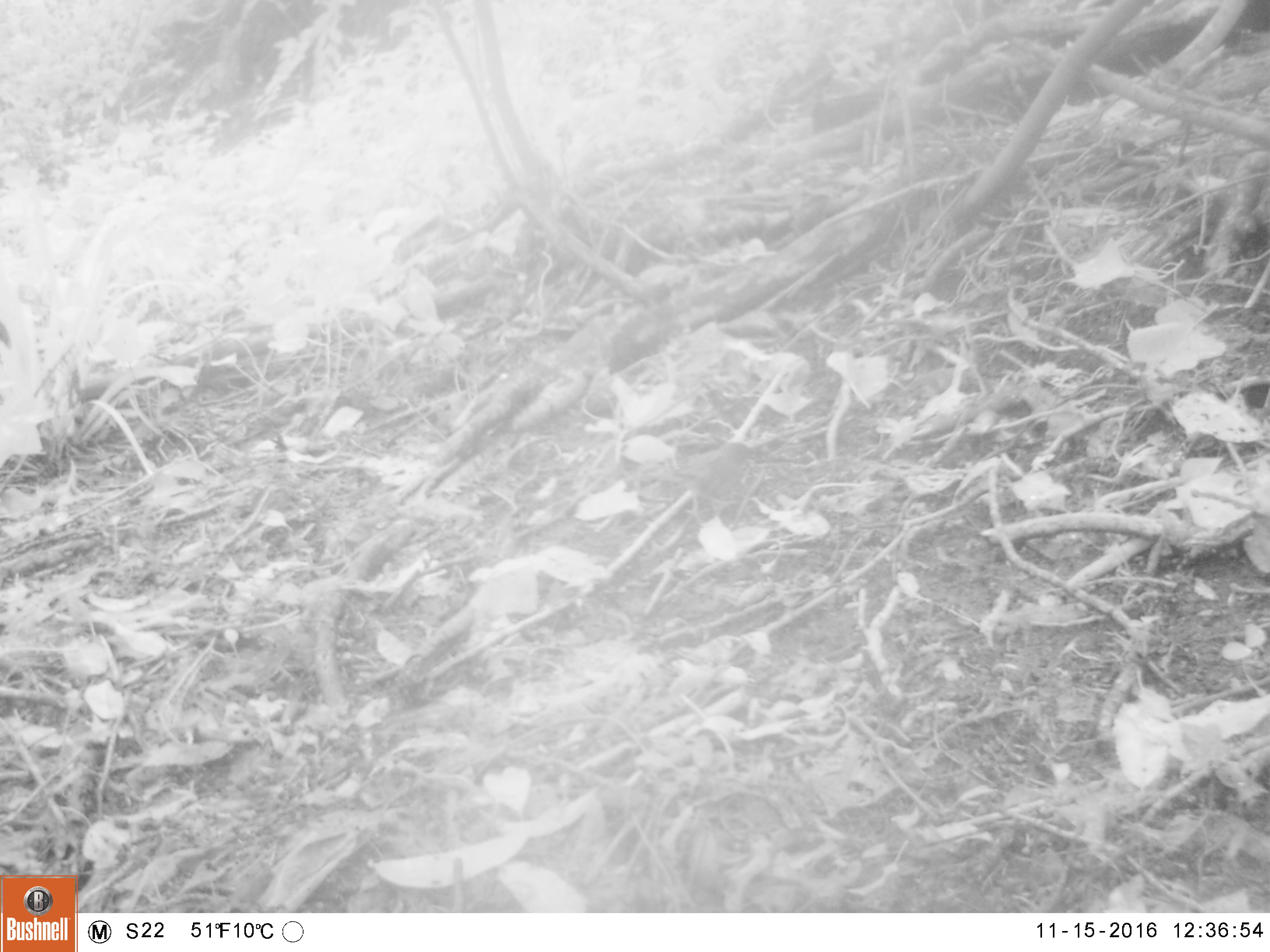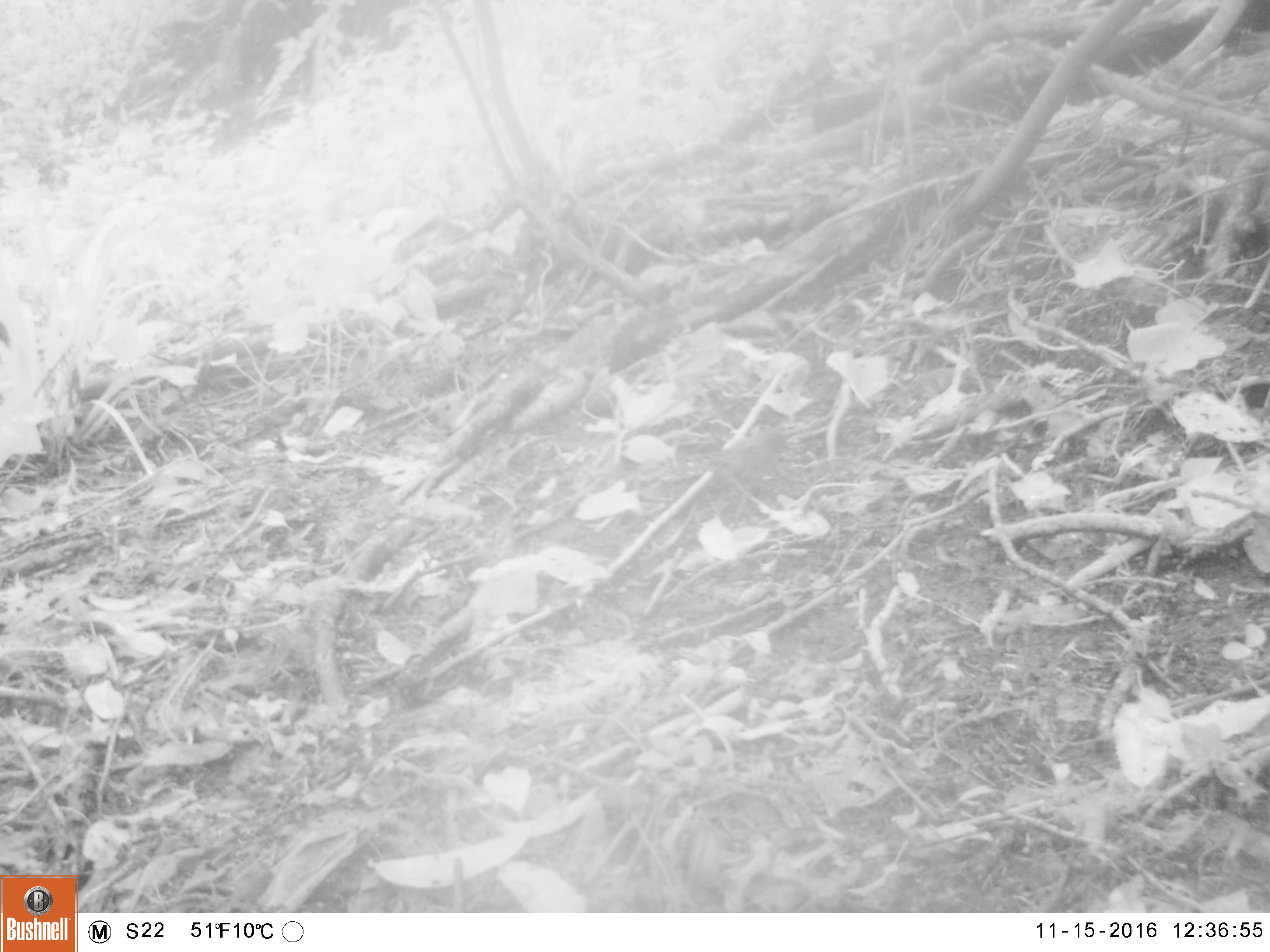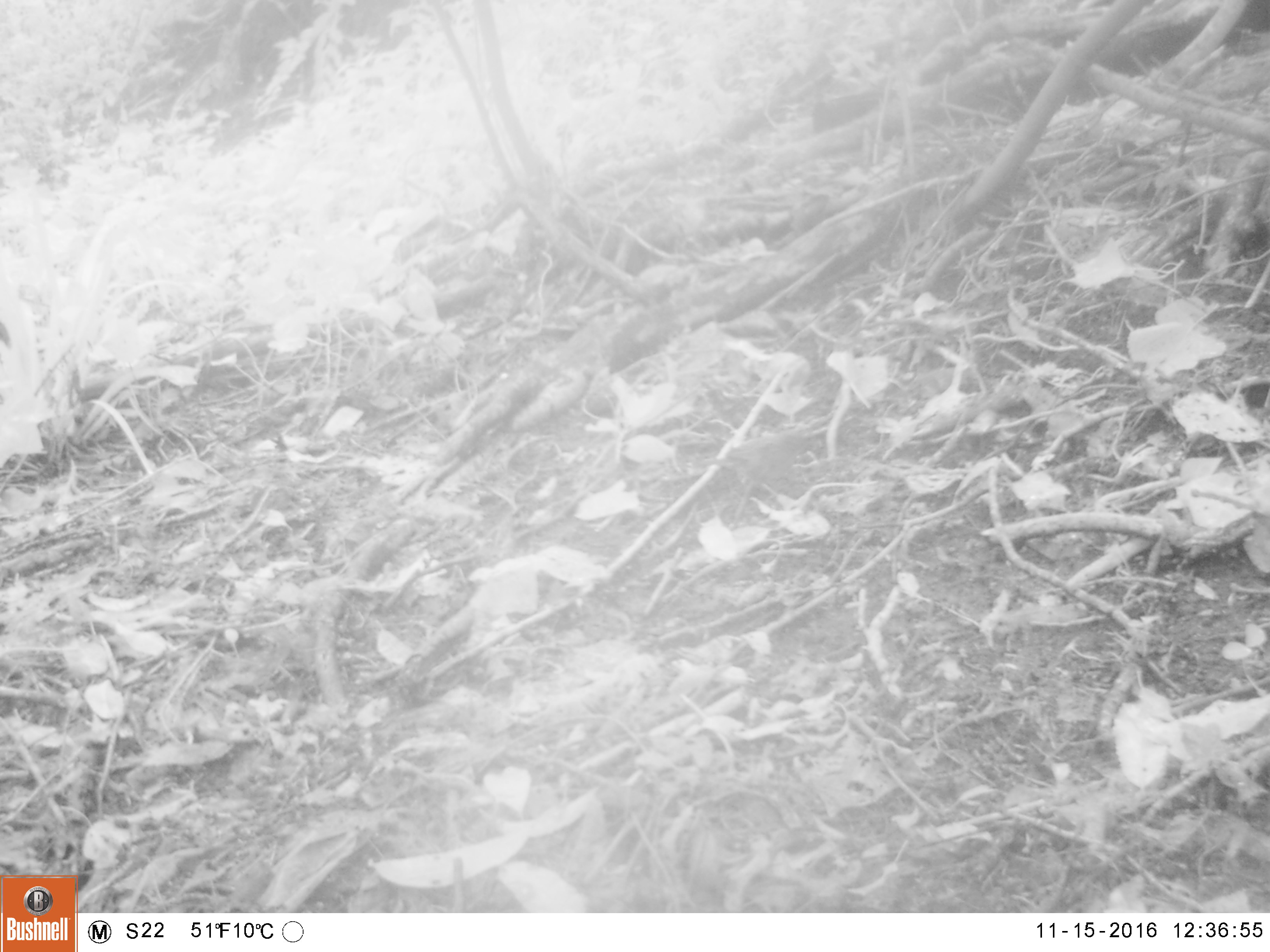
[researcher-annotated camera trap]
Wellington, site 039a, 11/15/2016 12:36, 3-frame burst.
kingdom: Animalia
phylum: Chordata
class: Aves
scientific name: Aves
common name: bird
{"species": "bird (Aves)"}